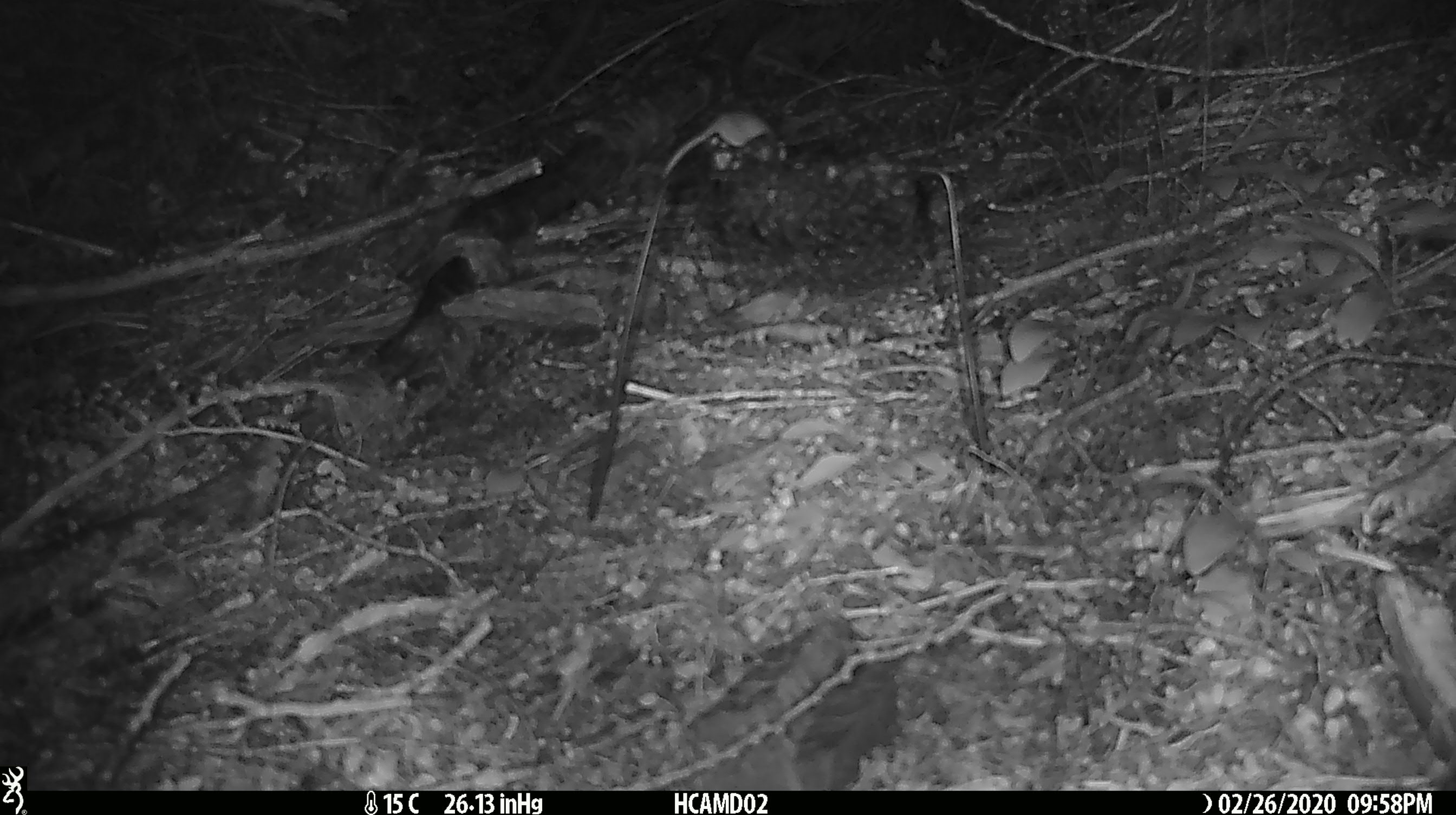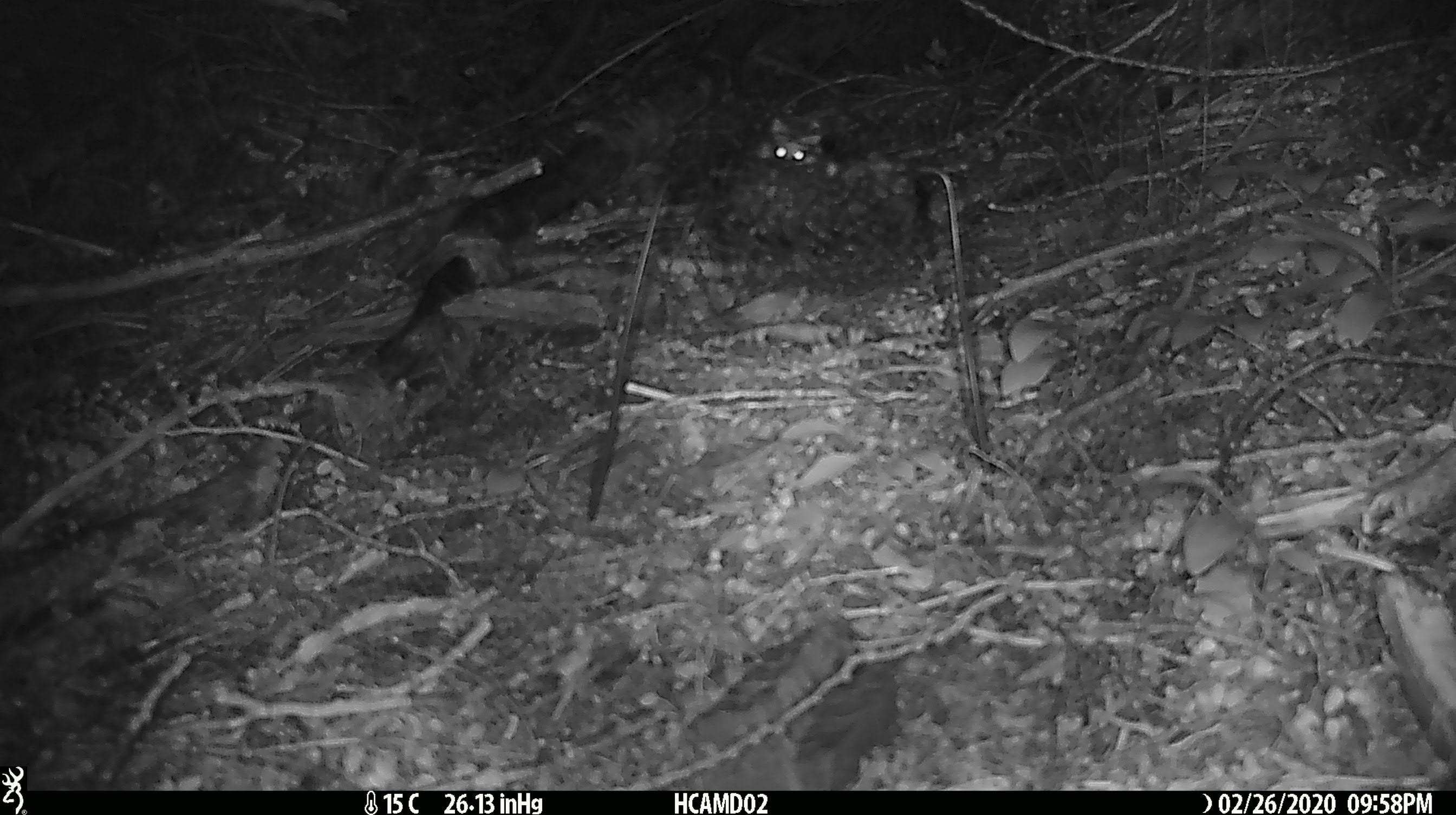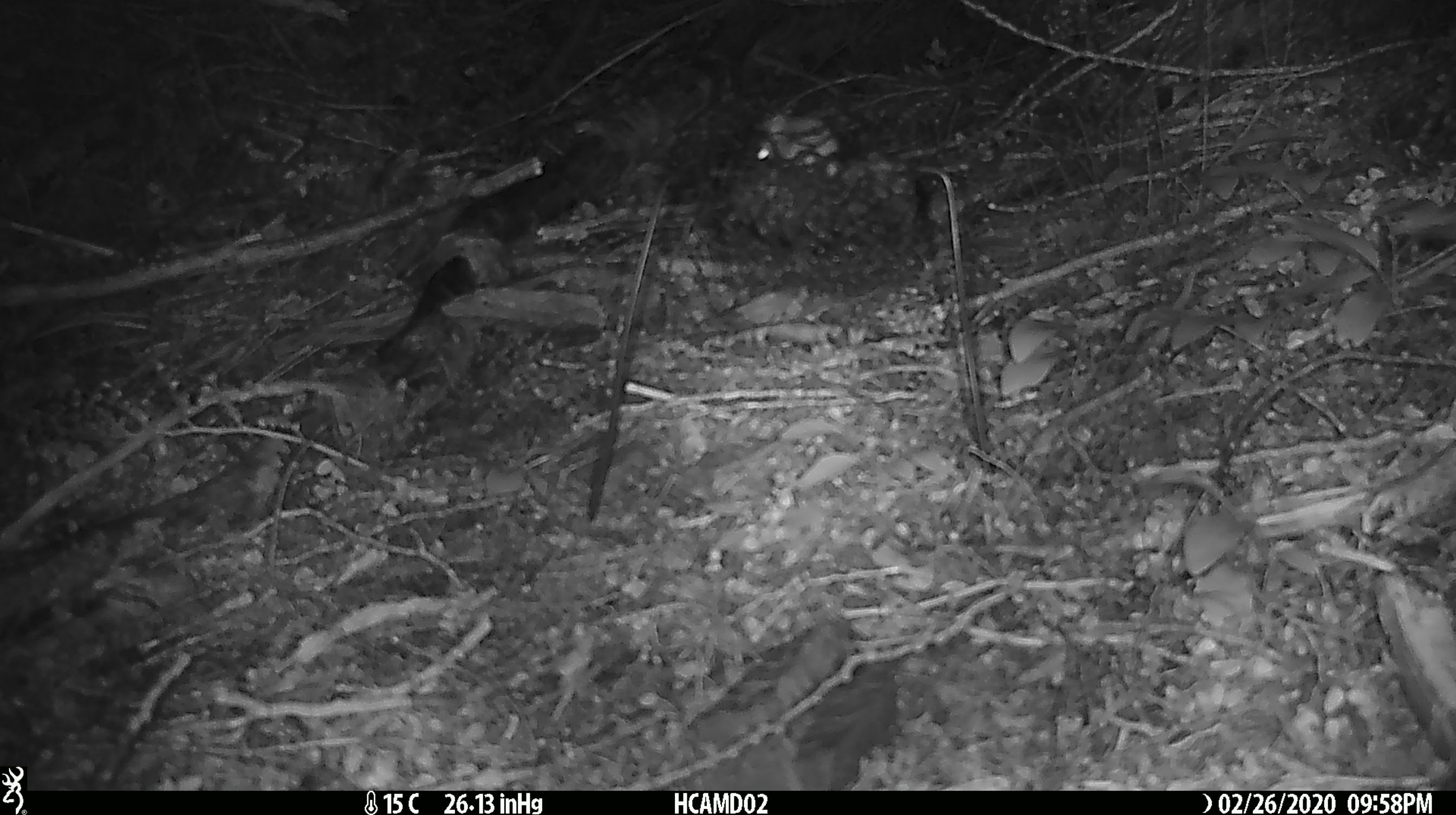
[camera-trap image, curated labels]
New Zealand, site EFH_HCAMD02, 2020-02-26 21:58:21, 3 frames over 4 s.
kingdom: Animalia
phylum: Chordata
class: Mammalia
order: Rodentia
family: Muridae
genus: Mus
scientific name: Mus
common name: mouse